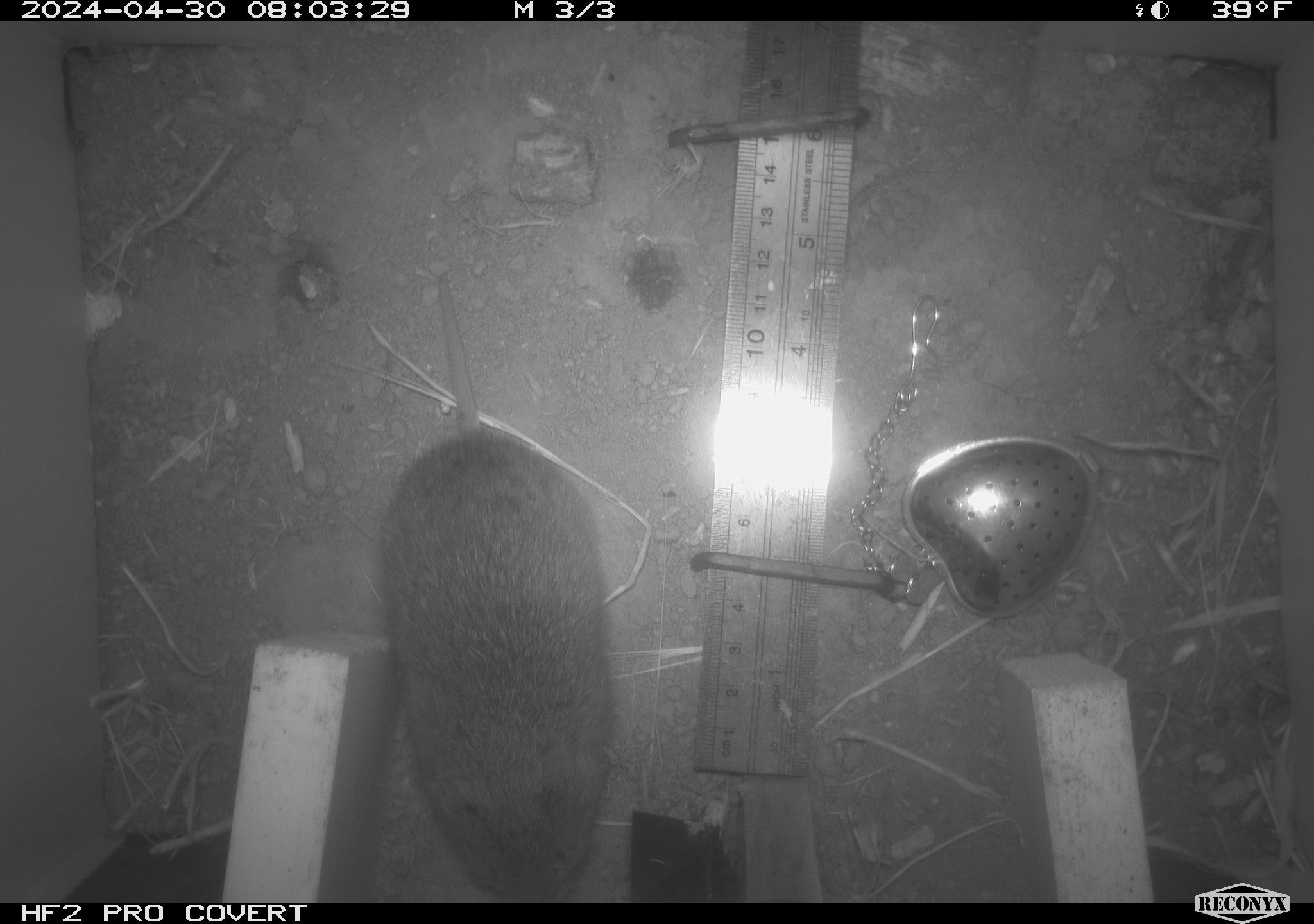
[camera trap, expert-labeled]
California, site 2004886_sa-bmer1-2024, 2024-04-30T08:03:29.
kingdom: Animalia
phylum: Chordata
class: Mammalia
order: Rodentia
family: Cricetidae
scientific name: Arvicolinae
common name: voles, lemmings, and muskrats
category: arvicolinae subfamily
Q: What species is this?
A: Arvicolinae subfamily (voles, lemmings, and muskrats) (Arvicolinae).